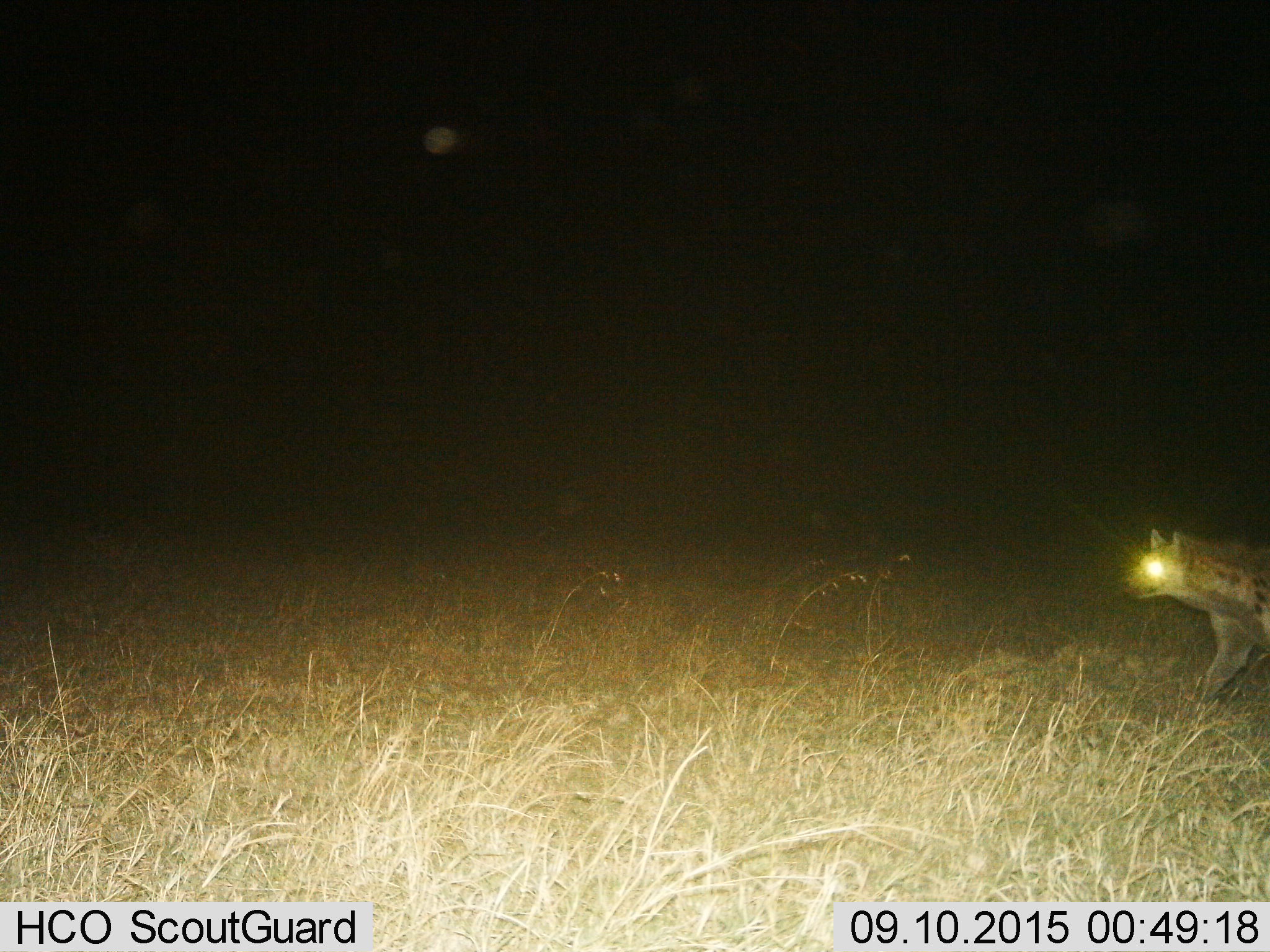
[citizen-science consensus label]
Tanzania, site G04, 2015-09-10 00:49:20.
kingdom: Animalia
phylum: Chordata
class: Mammalia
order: Carnivora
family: Hyaenidae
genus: Crocuta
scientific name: Crocuta crocuta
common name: spotted hyena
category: hyenaspotted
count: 1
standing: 5%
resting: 0%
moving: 100%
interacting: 0%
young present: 0%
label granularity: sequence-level